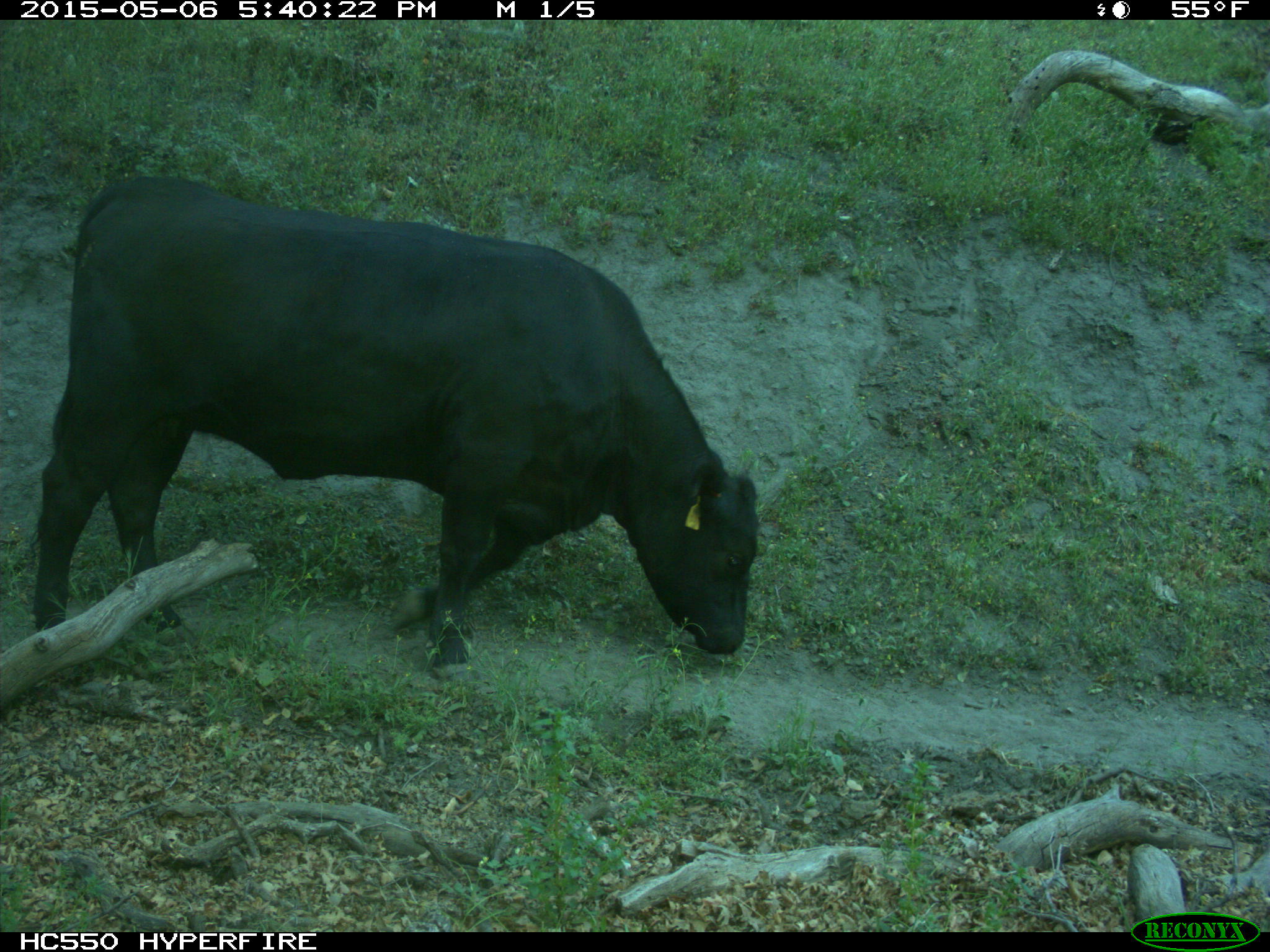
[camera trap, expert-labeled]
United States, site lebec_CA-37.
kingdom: Animalia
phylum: Chordata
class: Mammalia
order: Artiodactyla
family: Bovidae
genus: Bos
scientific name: Bos taurus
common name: domestic cow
Bos taurus (domestic cow).